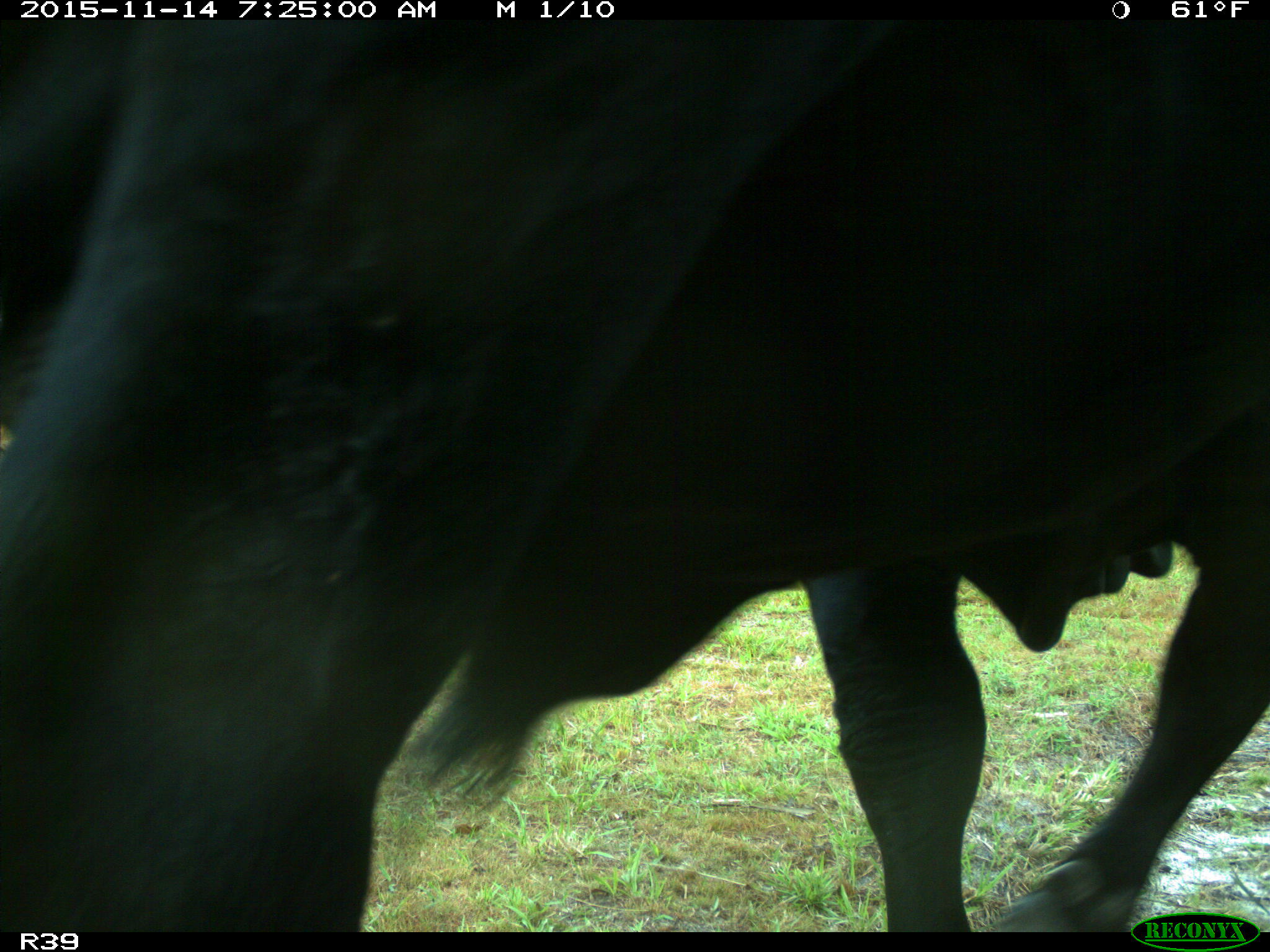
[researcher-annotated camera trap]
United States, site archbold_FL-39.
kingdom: Animalia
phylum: Chordata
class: Mammalia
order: Artiodactyla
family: Bovidae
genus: Bos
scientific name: Bos taurus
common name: domestic cow